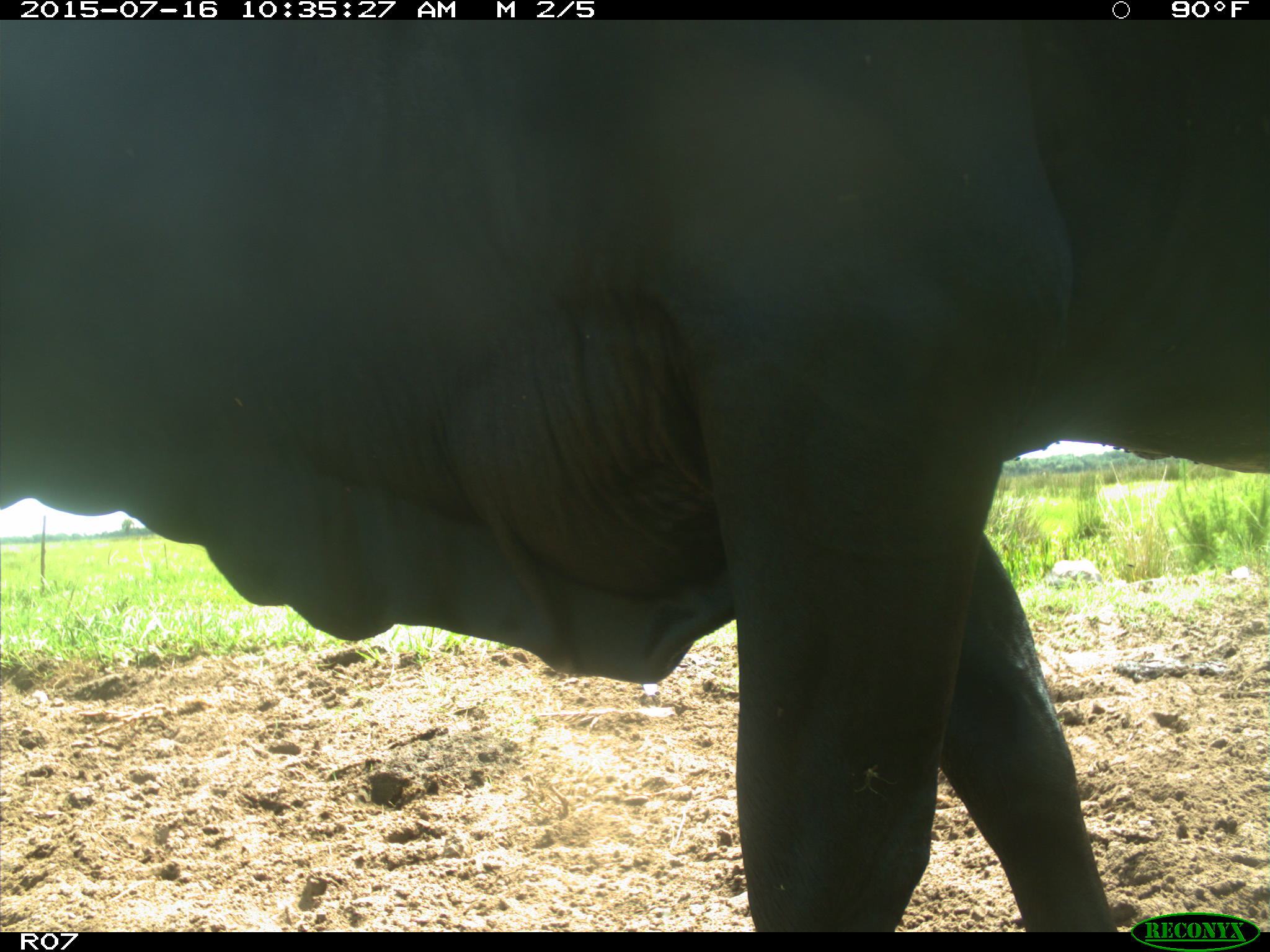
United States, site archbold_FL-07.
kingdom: Animalia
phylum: Chordata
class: Mammalia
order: Artiodactyla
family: Bovidae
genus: Bos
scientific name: Bos taurus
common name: domestic cow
Bos taurus (domestic cow).